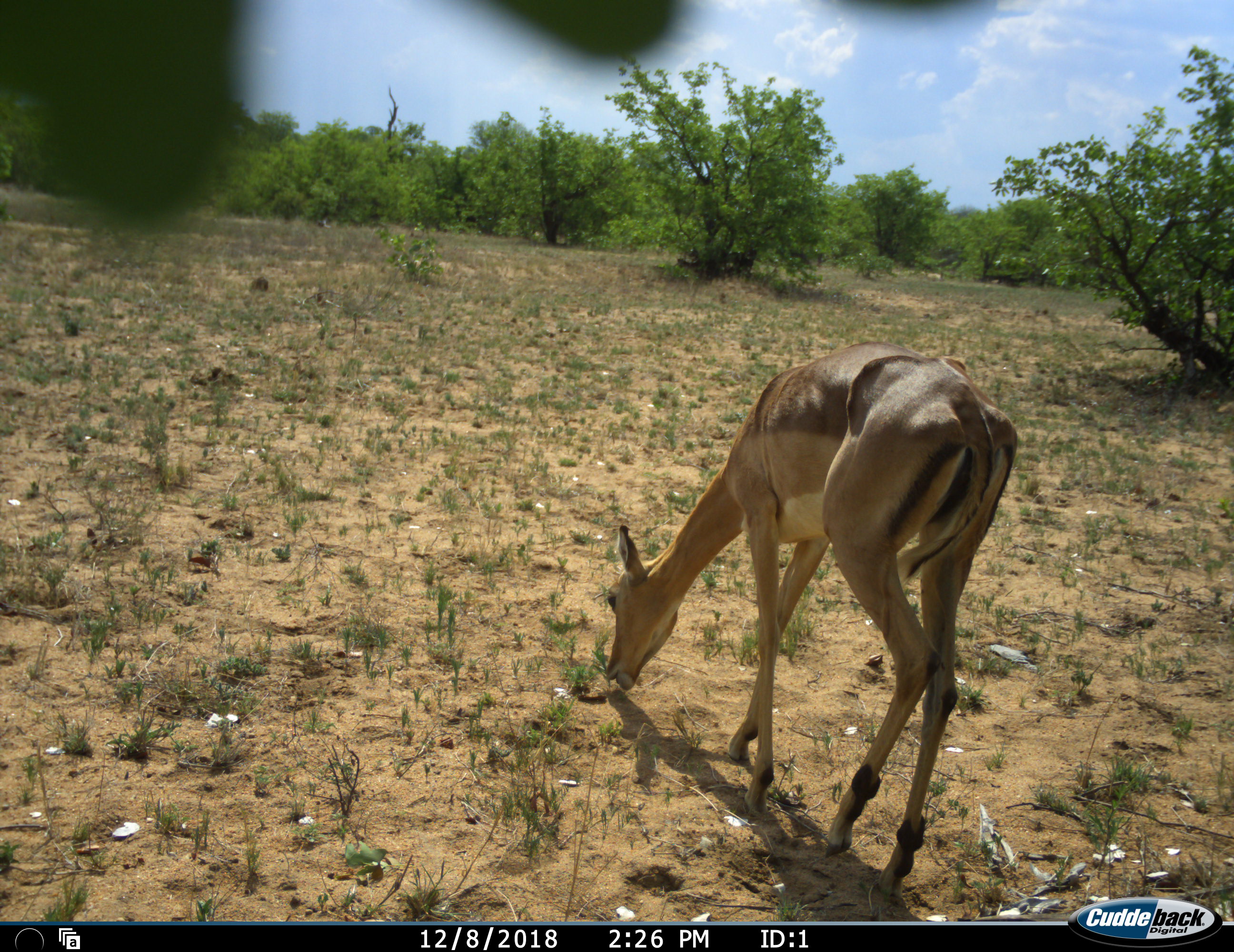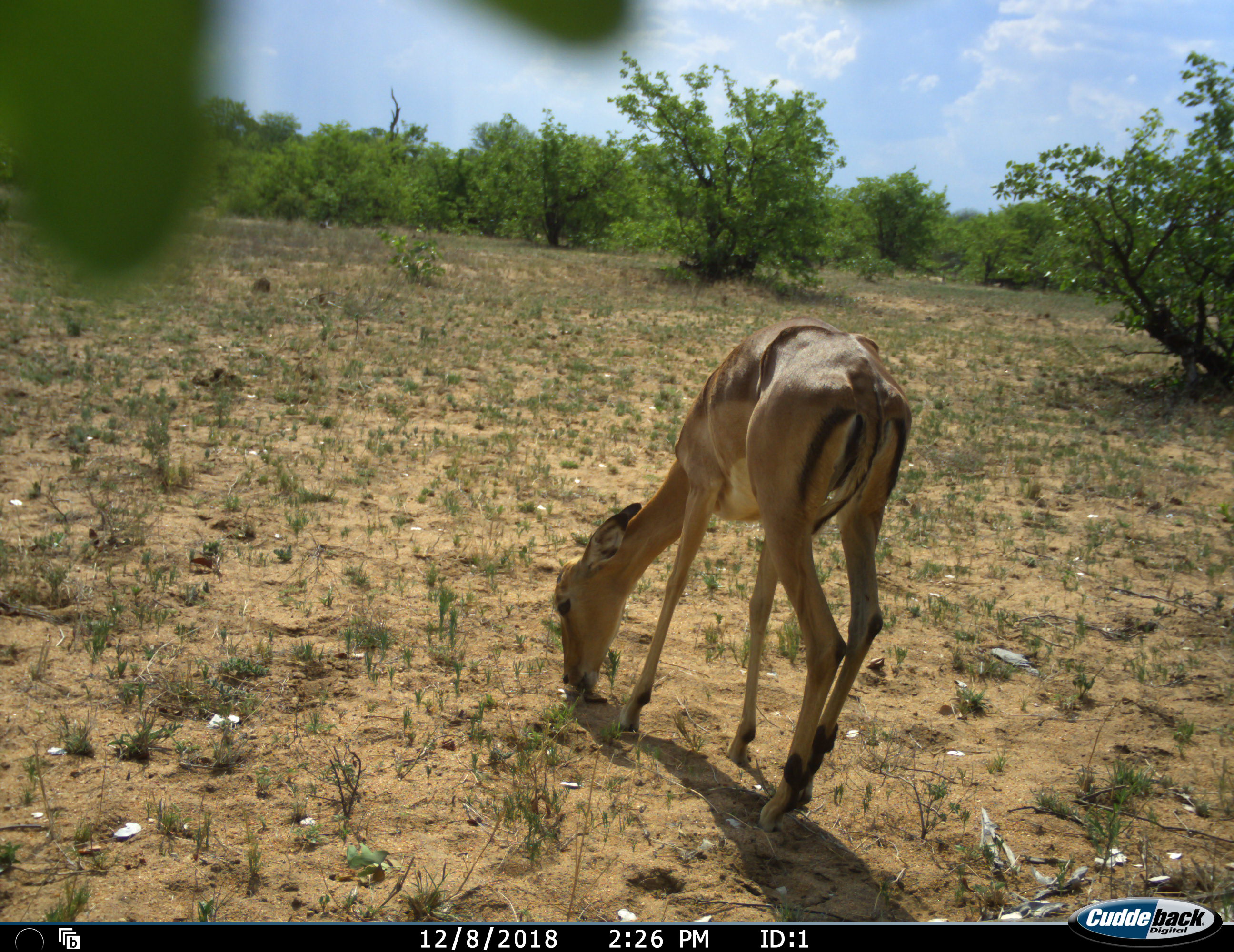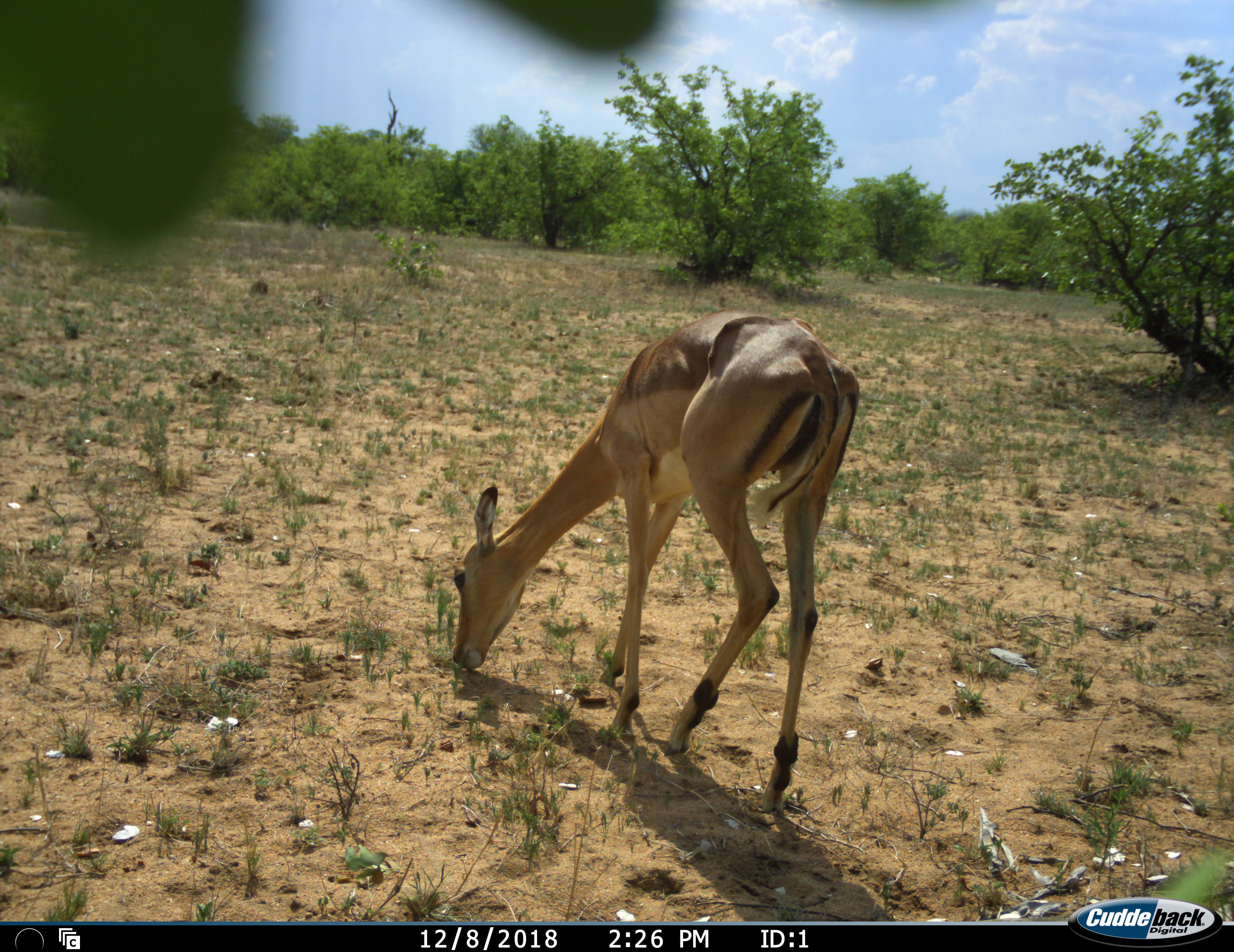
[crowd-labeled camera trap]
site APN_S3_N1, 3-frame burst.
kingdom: Animalia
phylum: Chordata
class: Mammalia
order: Artiodactyla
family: Bovidae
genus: Aepyceros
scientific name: Aepyceros melampus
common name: impala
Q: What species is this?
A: Impala (Aepyceros melampus).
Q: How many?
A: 1.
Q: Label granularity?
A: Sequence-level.